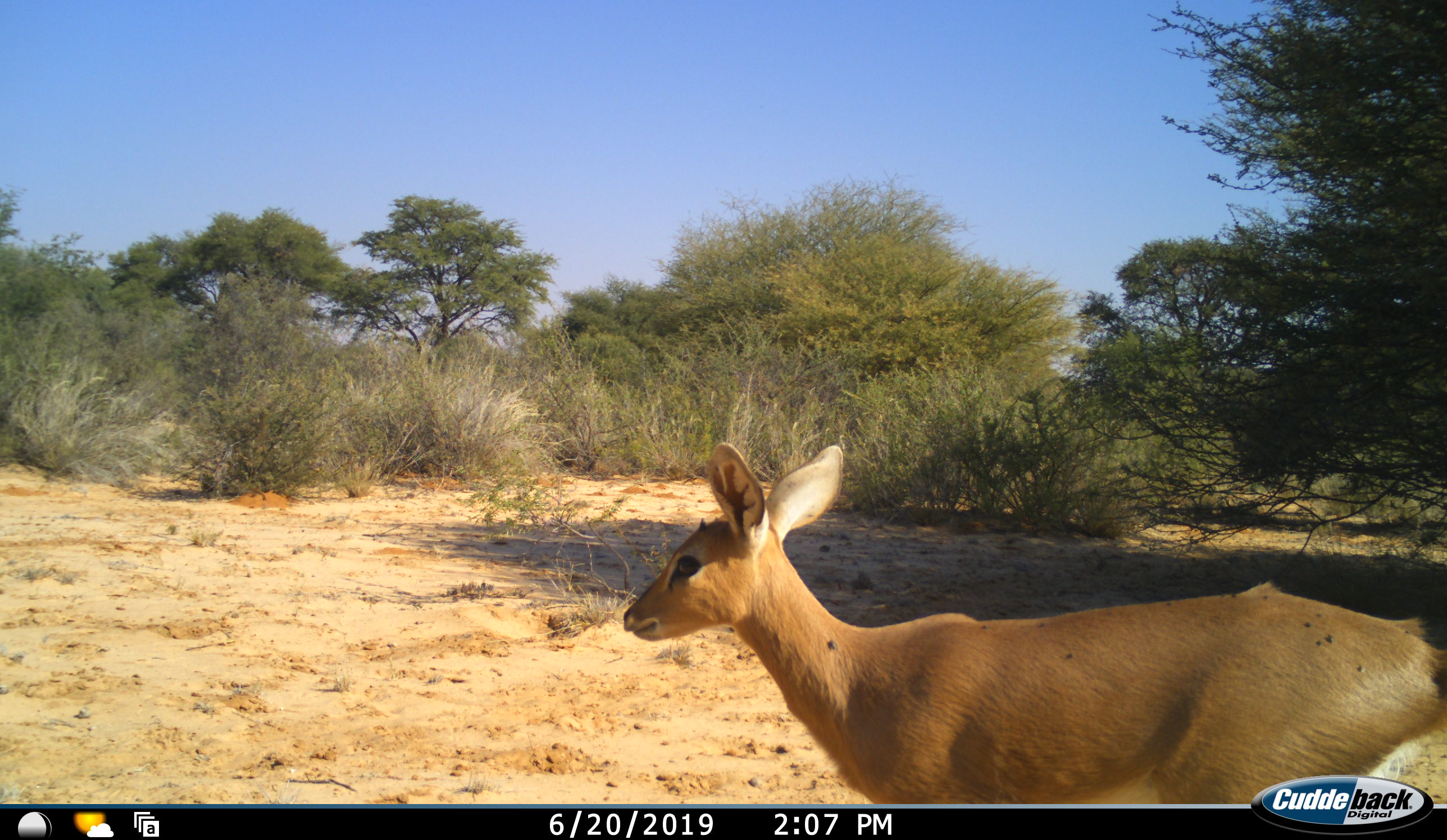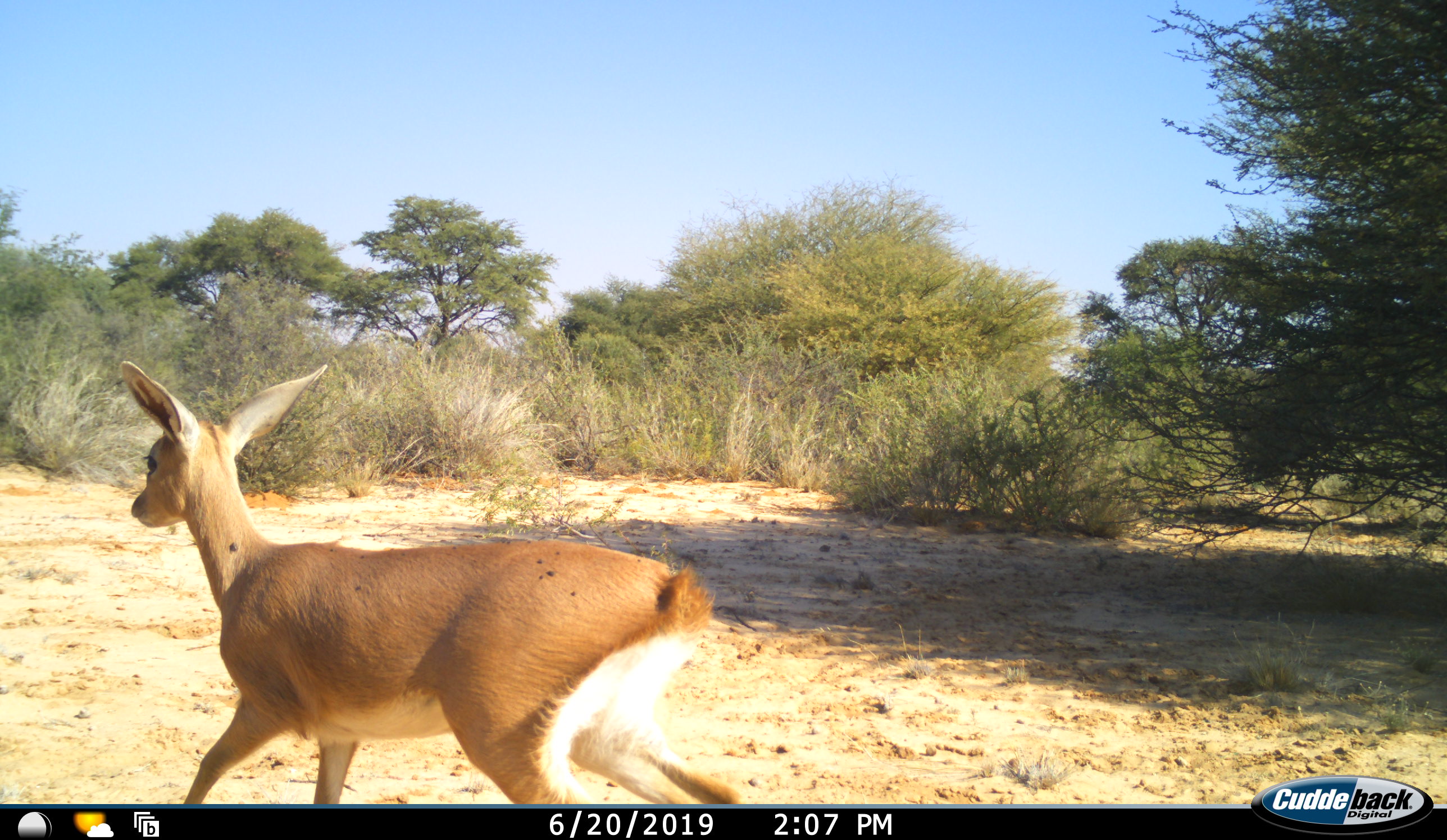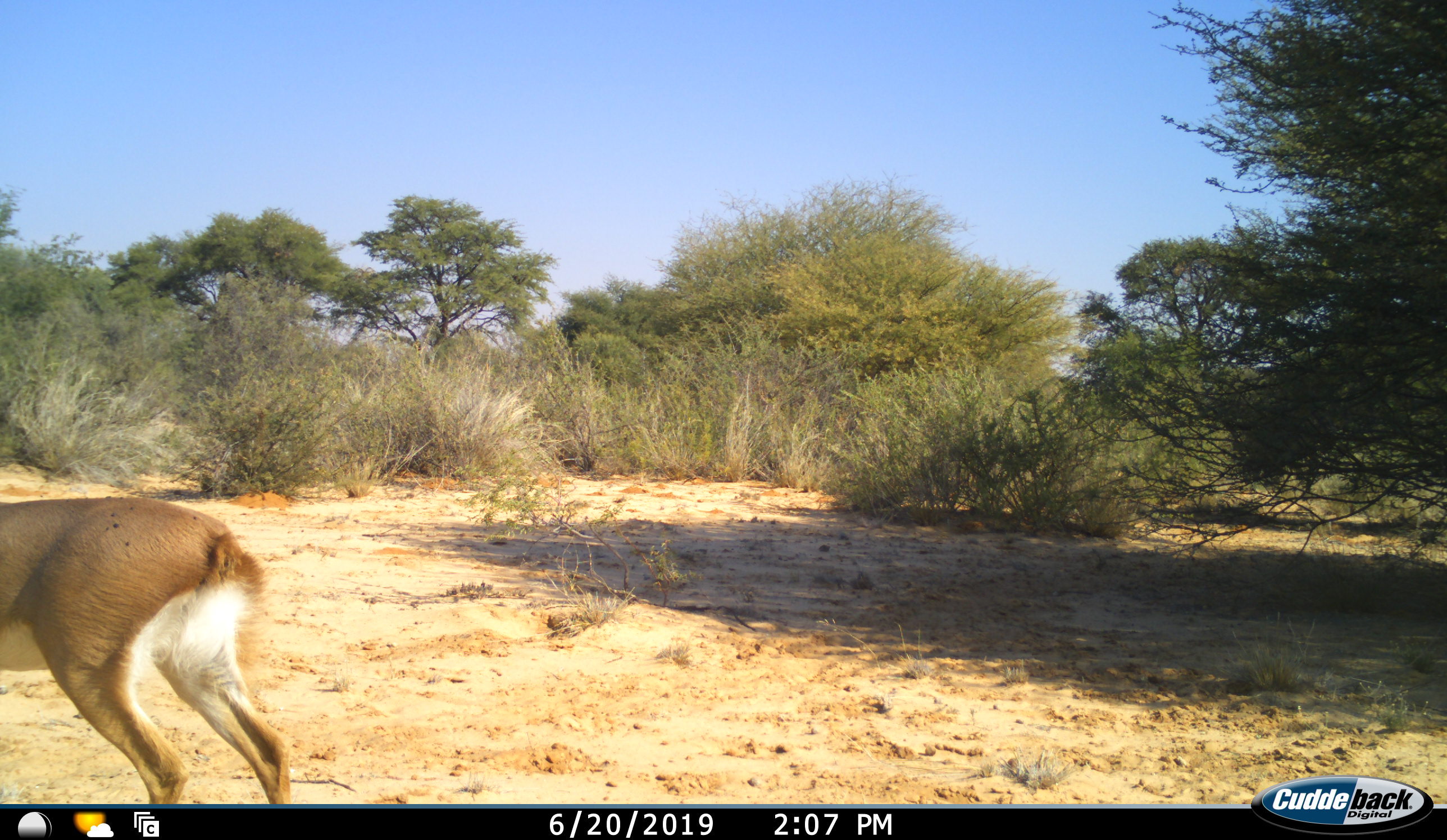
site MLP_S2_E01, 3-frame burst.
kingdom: Animalia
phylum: Chordata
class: Mammalia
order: Artiodactyla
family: Bovidae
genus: Raphicerus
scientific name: Raphicerus campestris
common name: steenbok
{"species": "steenbok (Raphicerus campestris)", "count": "1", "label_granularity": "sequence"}